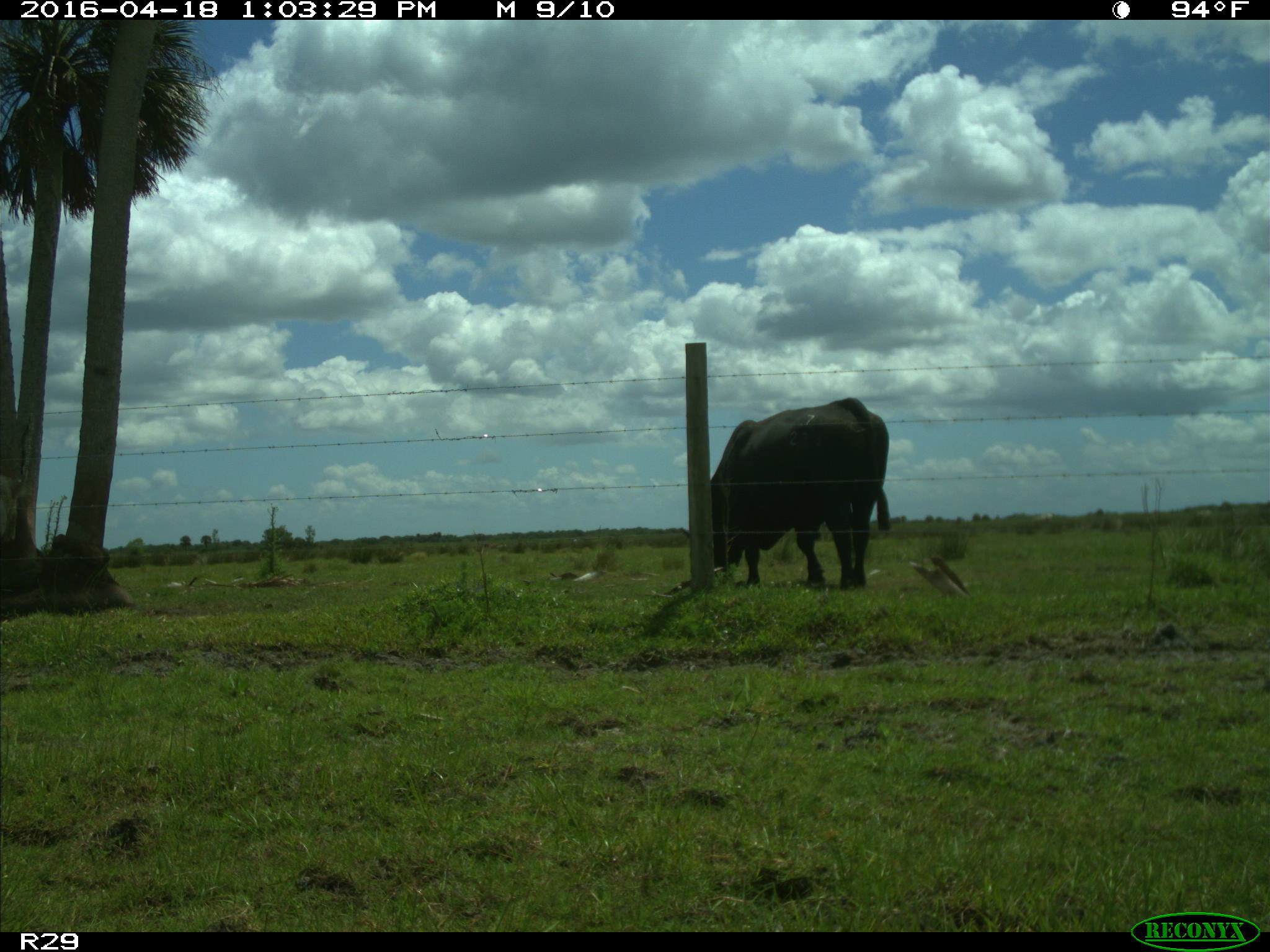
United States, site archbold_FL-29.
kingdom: Animalia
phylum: Chordata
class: Mammalia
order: Artiodactyla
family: Bovidae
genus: Bos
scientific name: Bos taurus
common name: domestic cow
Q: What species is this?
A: Bos taurus (domestic cow).